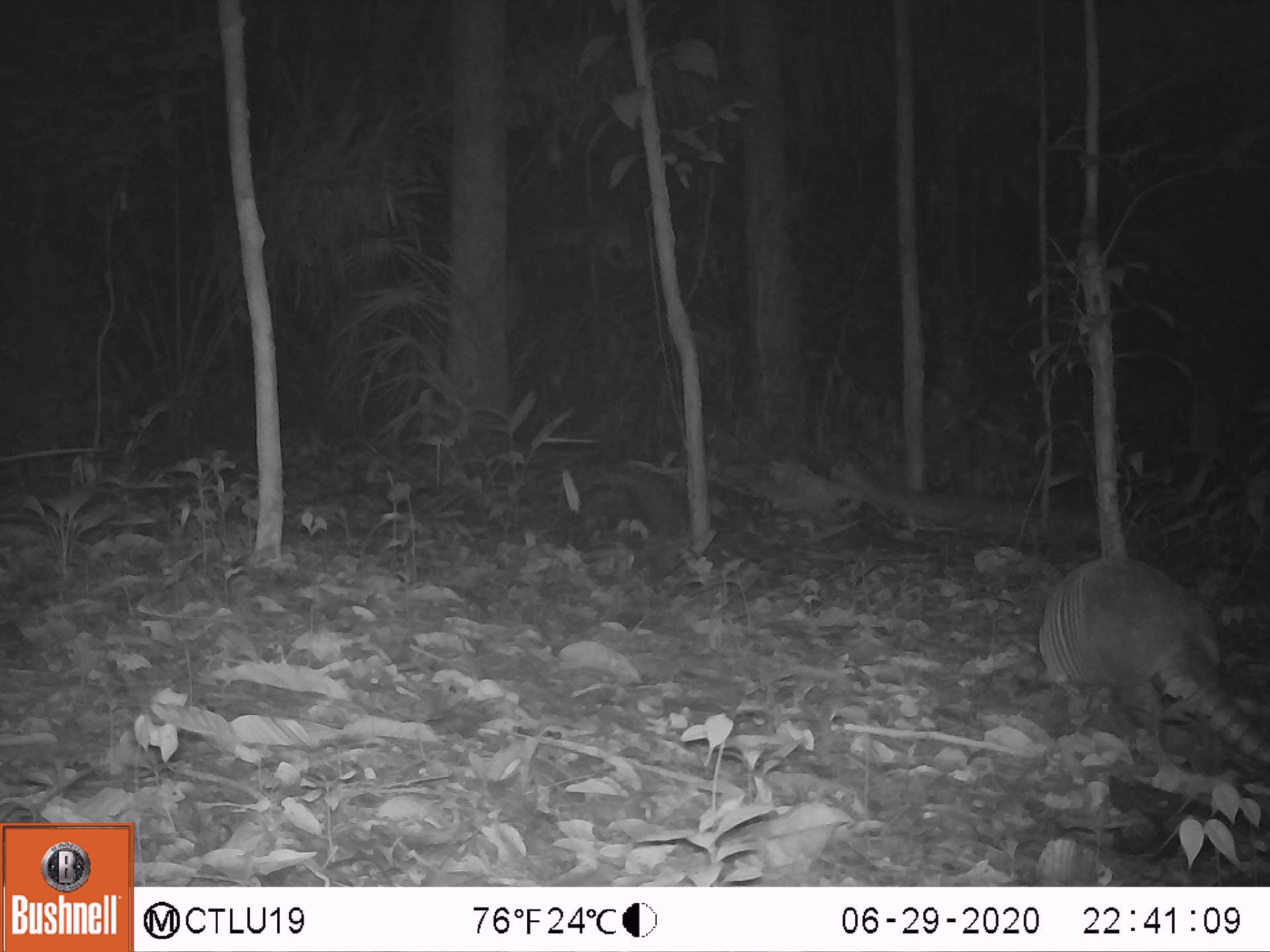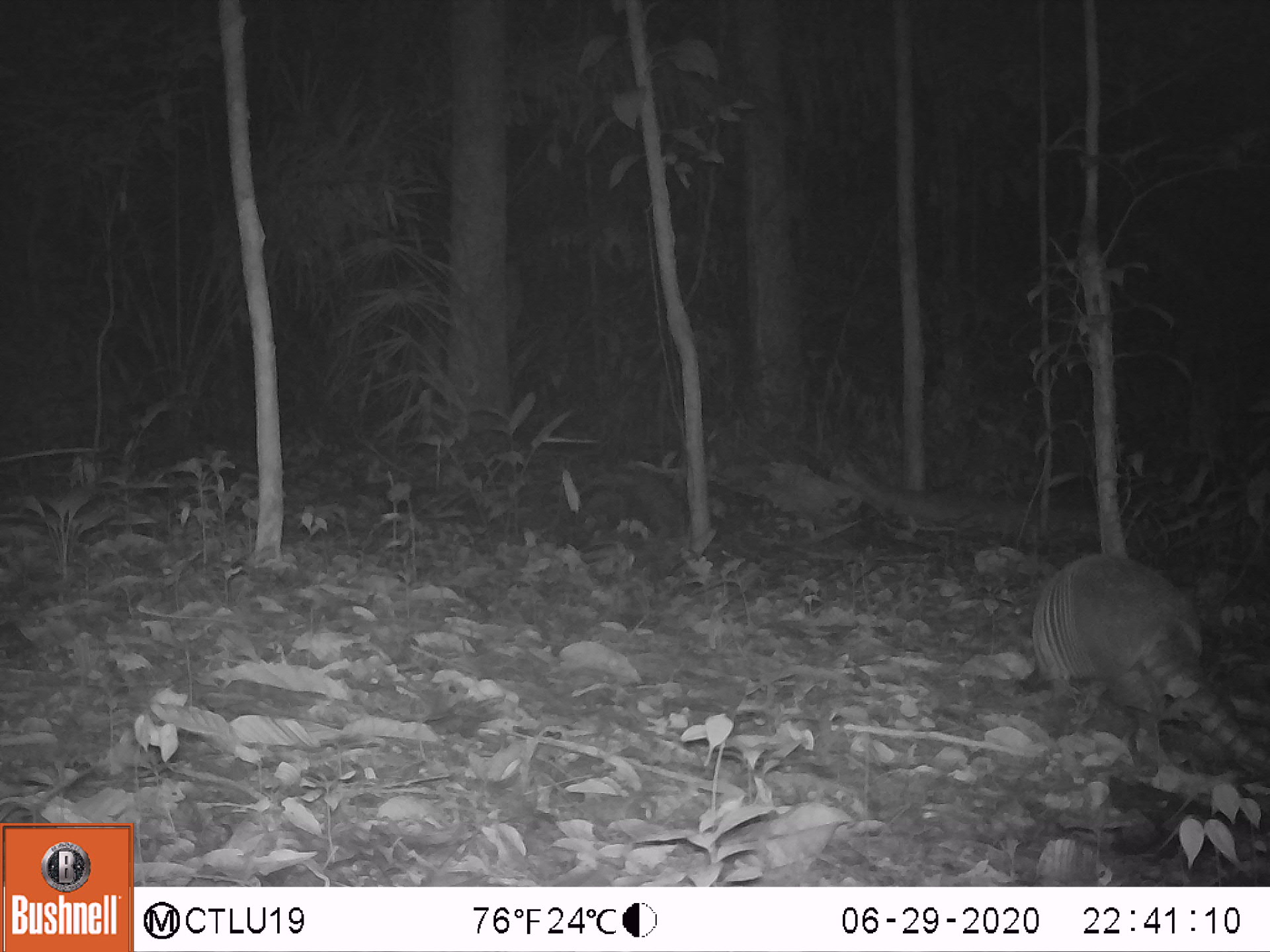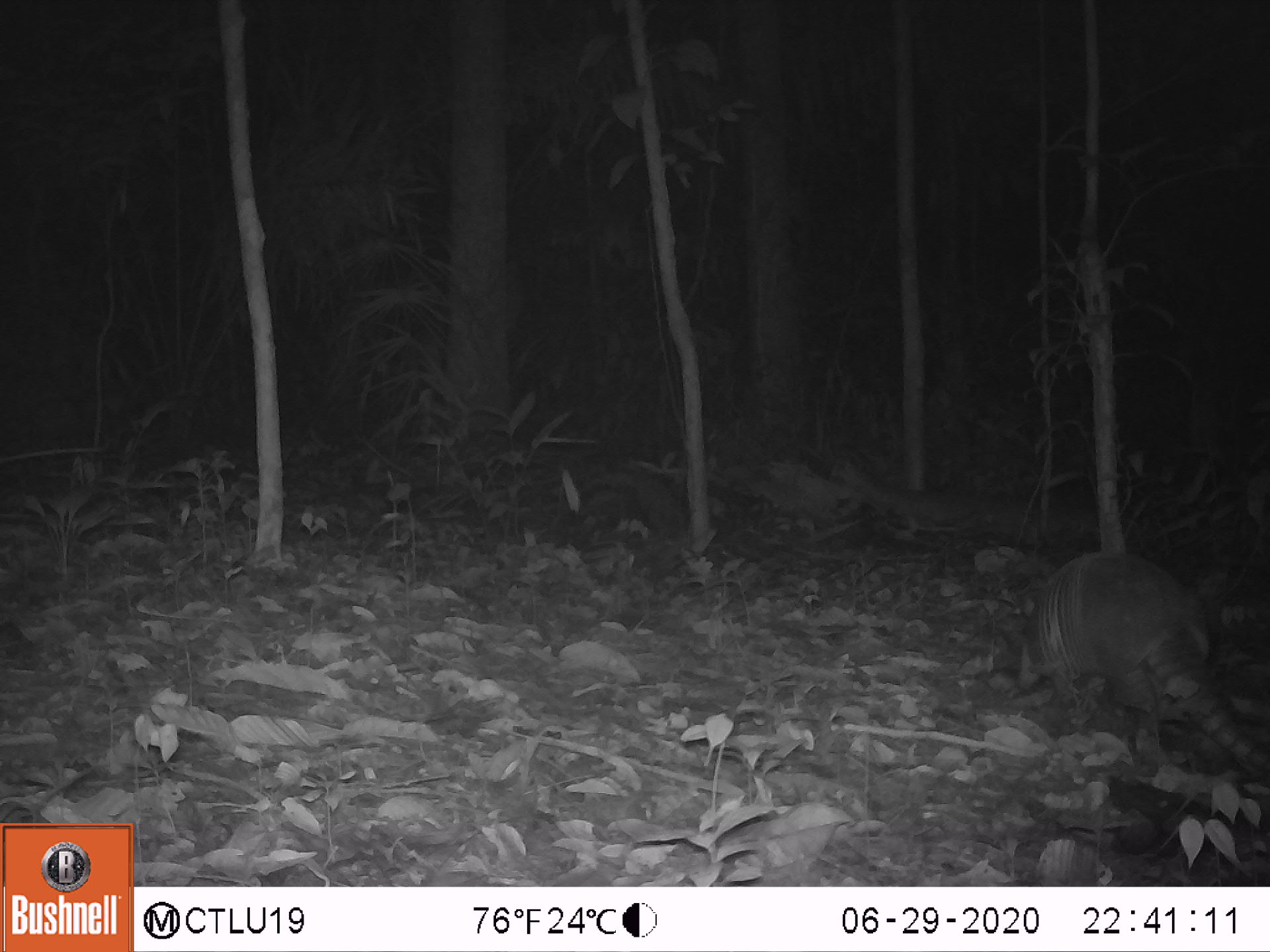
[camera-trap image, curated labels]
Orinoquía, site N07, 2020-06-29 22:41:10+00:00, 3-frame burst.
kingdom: Animalia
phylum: Chordata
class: Mammalia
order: Cingulata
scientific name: Cingulata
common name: armadillo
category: unknown armadillo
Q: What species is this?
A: Unknown armadillo (armadillo) (Cingulata).